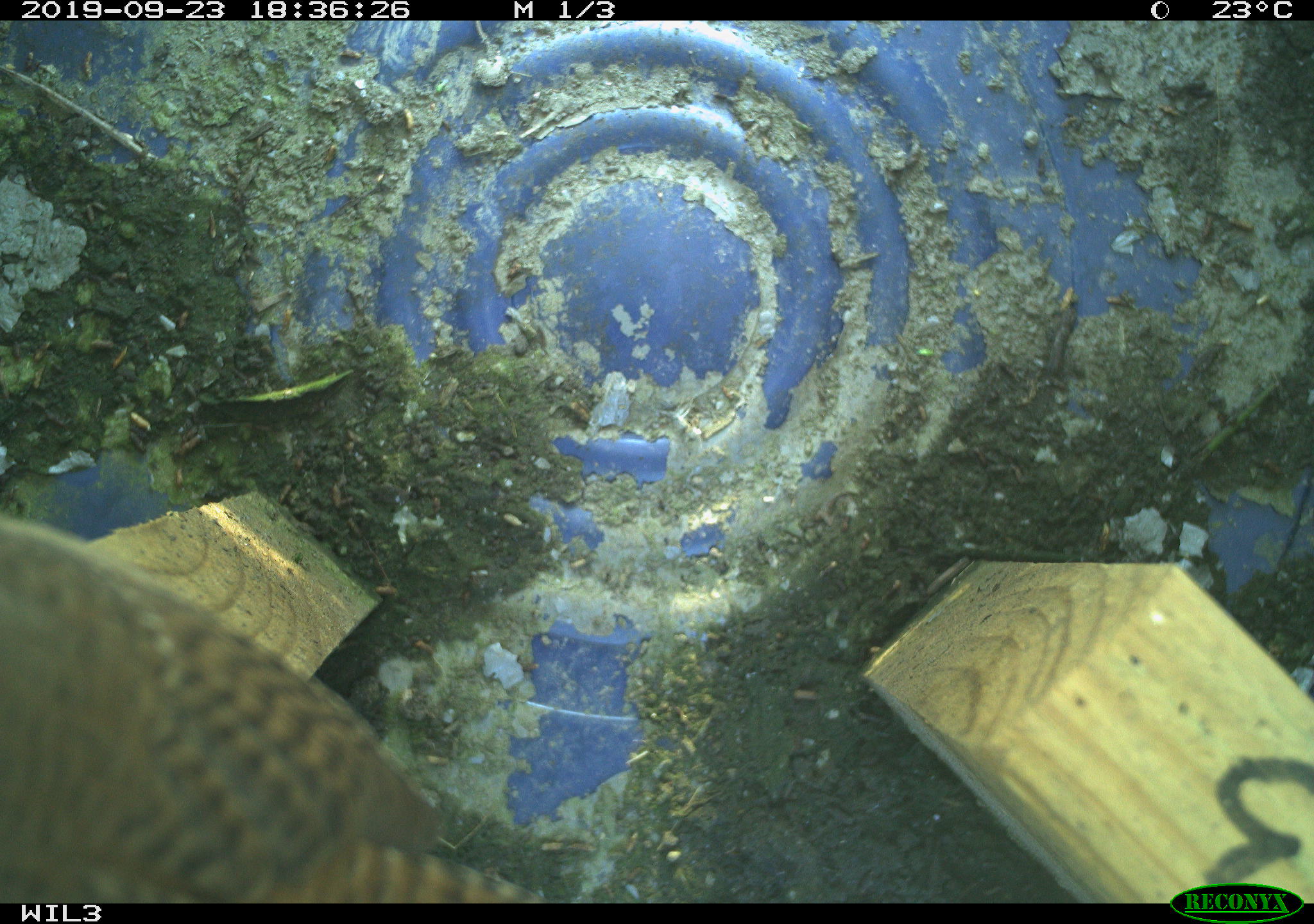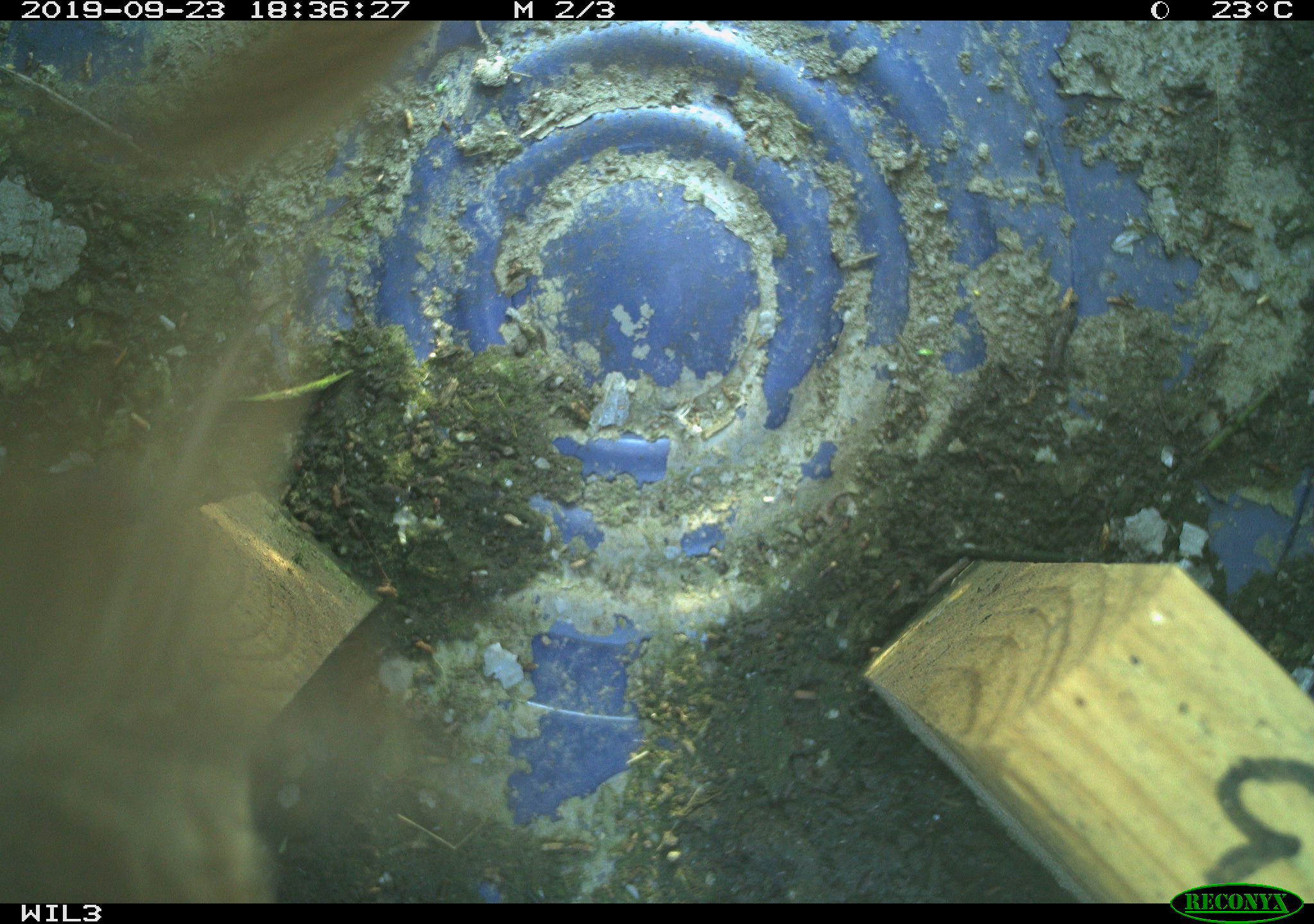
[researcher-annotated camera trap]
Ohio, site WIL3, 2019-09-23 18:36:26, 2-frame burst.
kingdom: Animalia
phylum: Chordata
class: Aves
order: Passeriformes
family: Troglodytidae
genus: Troglodytes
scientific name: Troglodytes aedon aedon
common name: northern house wren